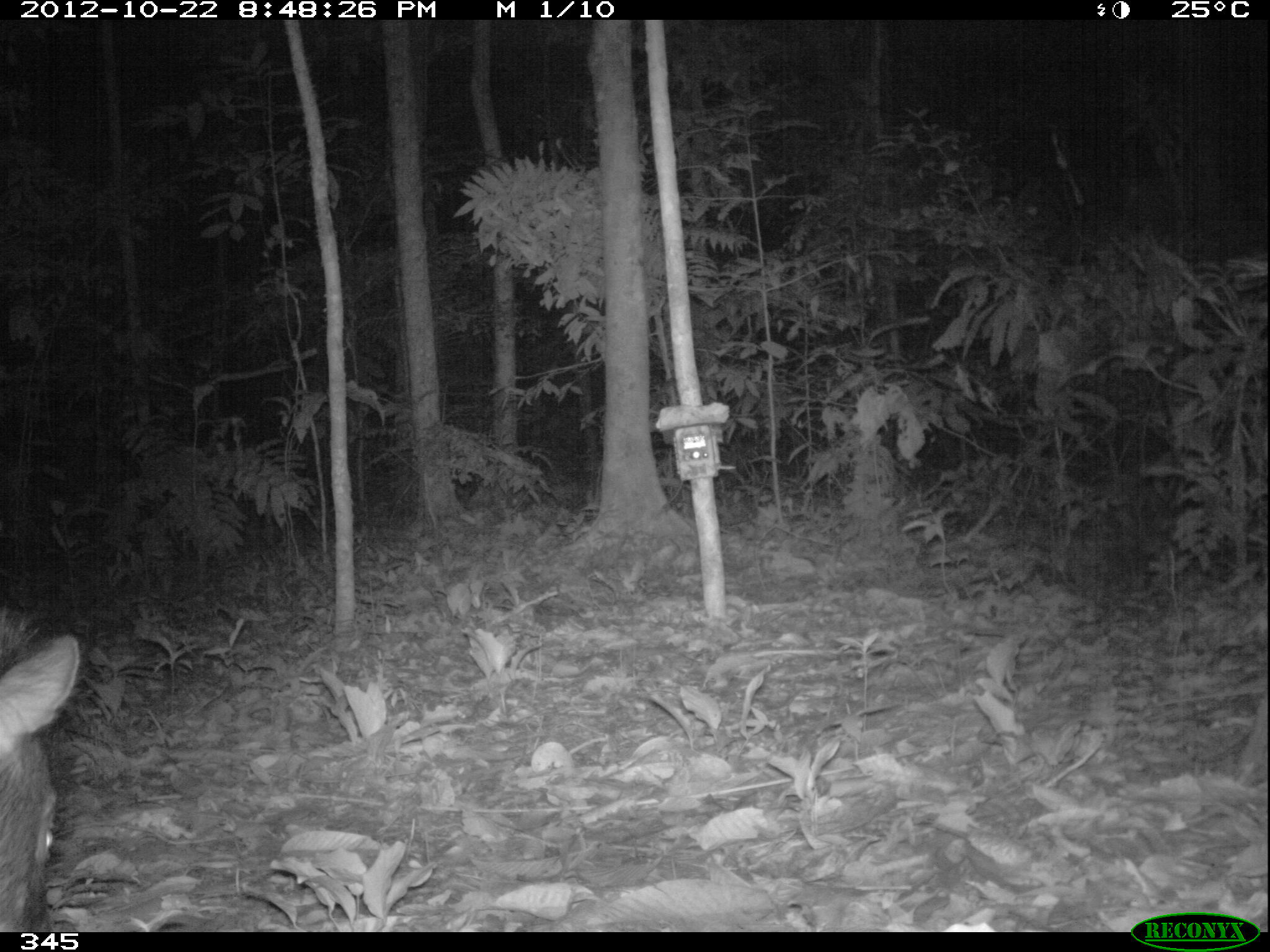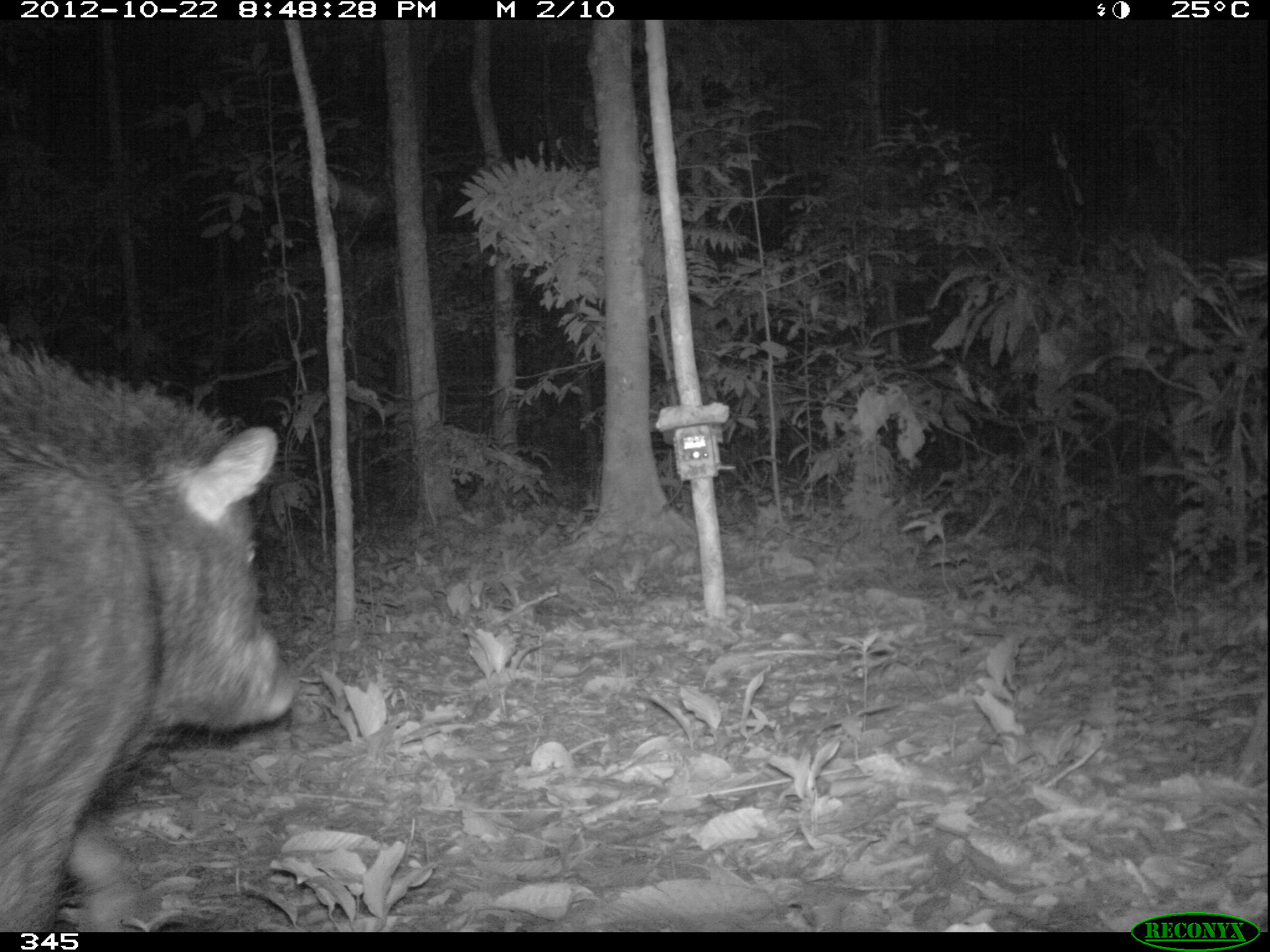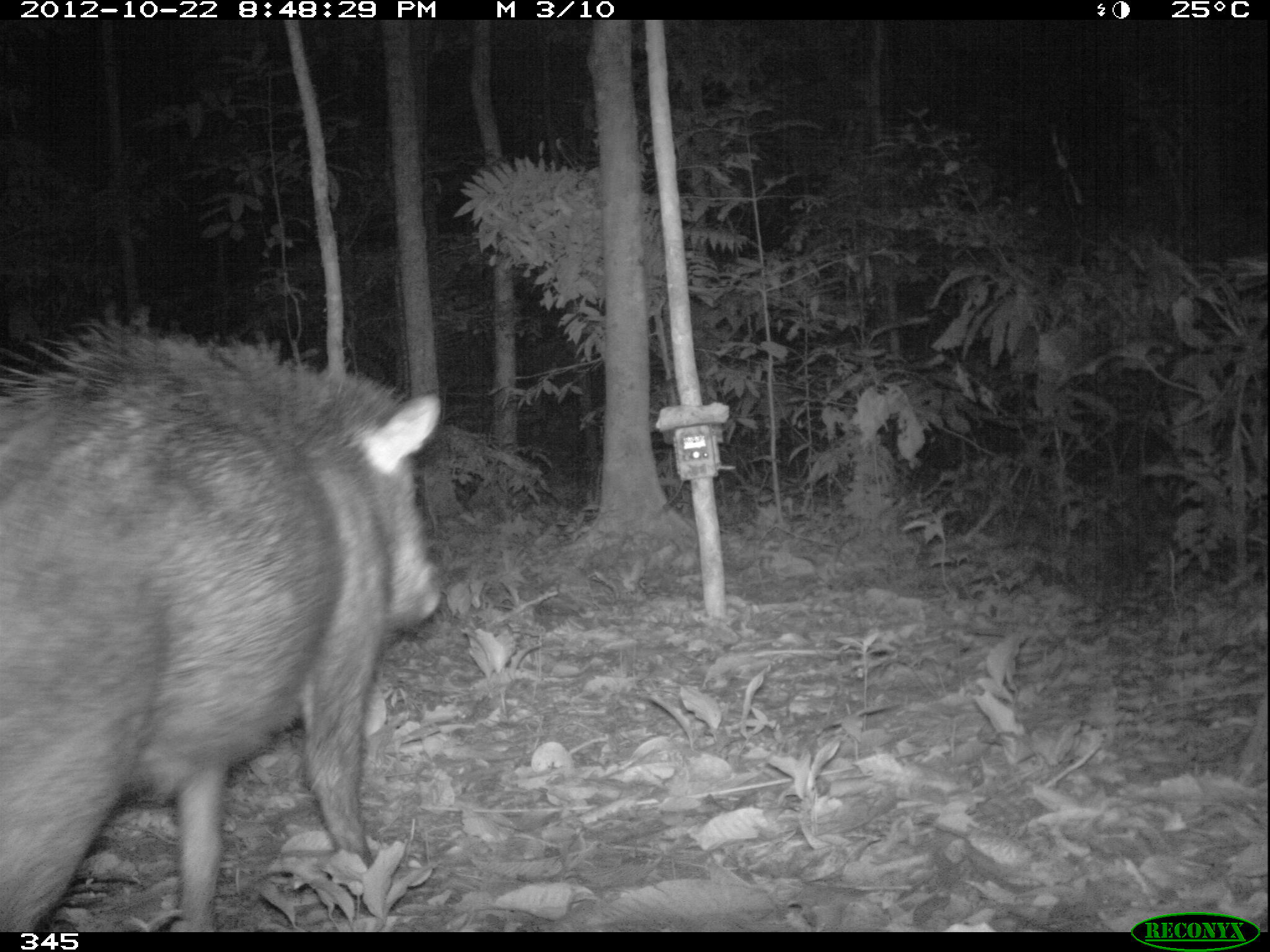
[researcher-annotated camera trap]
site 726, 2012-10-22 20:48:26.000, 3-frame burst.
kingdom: Animalia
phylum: Chordata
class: Mammalia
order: Artiodactyla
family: Tayassuidae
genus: Tayassu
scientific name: Tayassu pecari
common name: white-lipped peccary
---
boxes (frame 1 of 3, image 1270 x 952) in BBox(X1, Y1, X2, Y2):
tayassu pecari: BBox(0, 601, 80, 931)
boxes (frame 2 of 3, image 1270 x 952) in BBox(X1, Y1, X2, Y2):
tayassu pecari: BBox(0, 333, 298, 932)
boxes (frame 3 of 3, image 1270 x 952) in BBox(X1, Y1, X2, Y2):
tayassu pecari: BBox(0, 316, 443, 931)